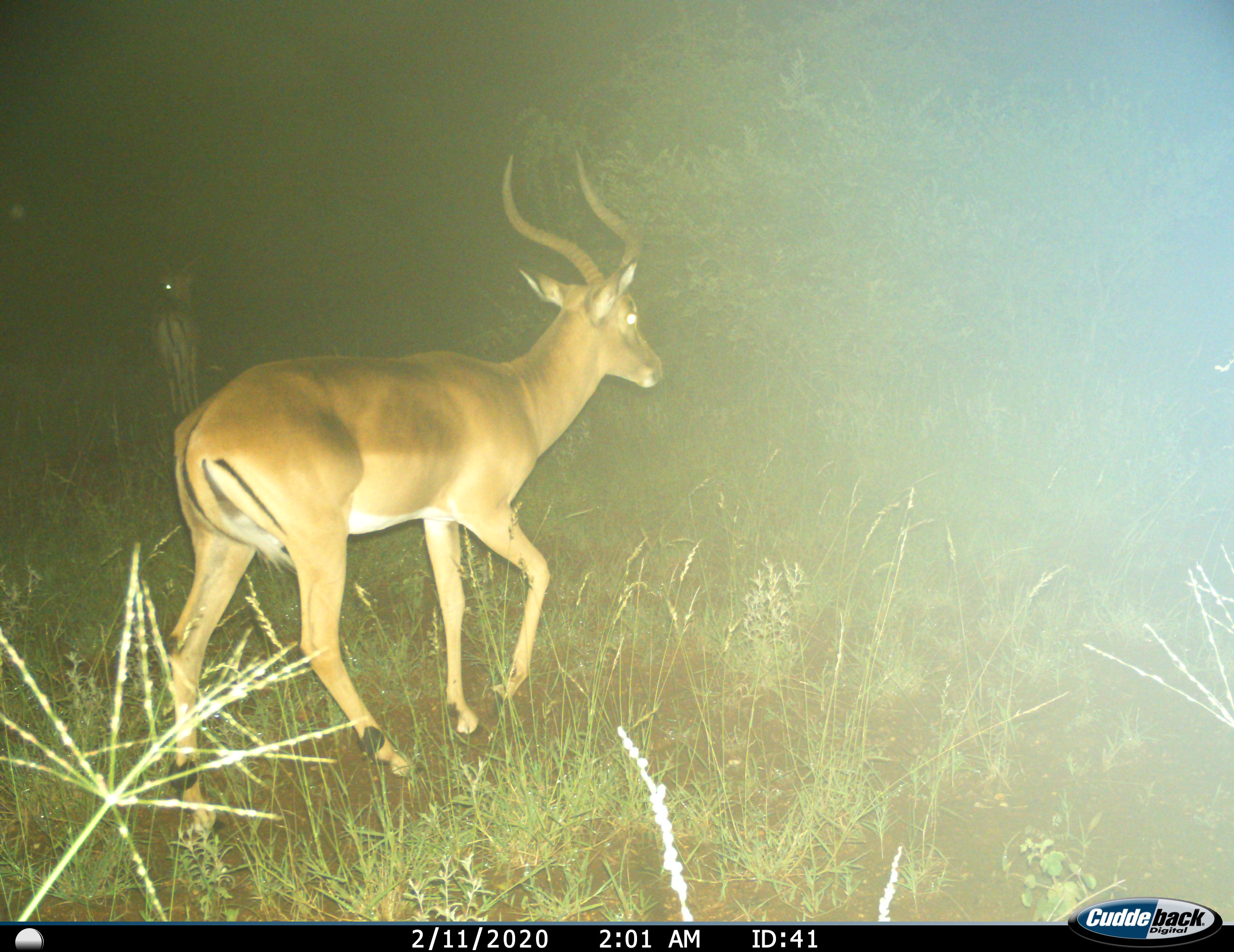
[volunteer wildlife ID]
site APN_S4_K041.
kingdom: Animalia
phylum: Chordata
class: Mammalia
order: Artiodactyla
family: Bovidae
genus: Aepyceros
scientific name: Aepyceros melampus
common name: impala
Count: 2.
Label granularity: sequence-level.